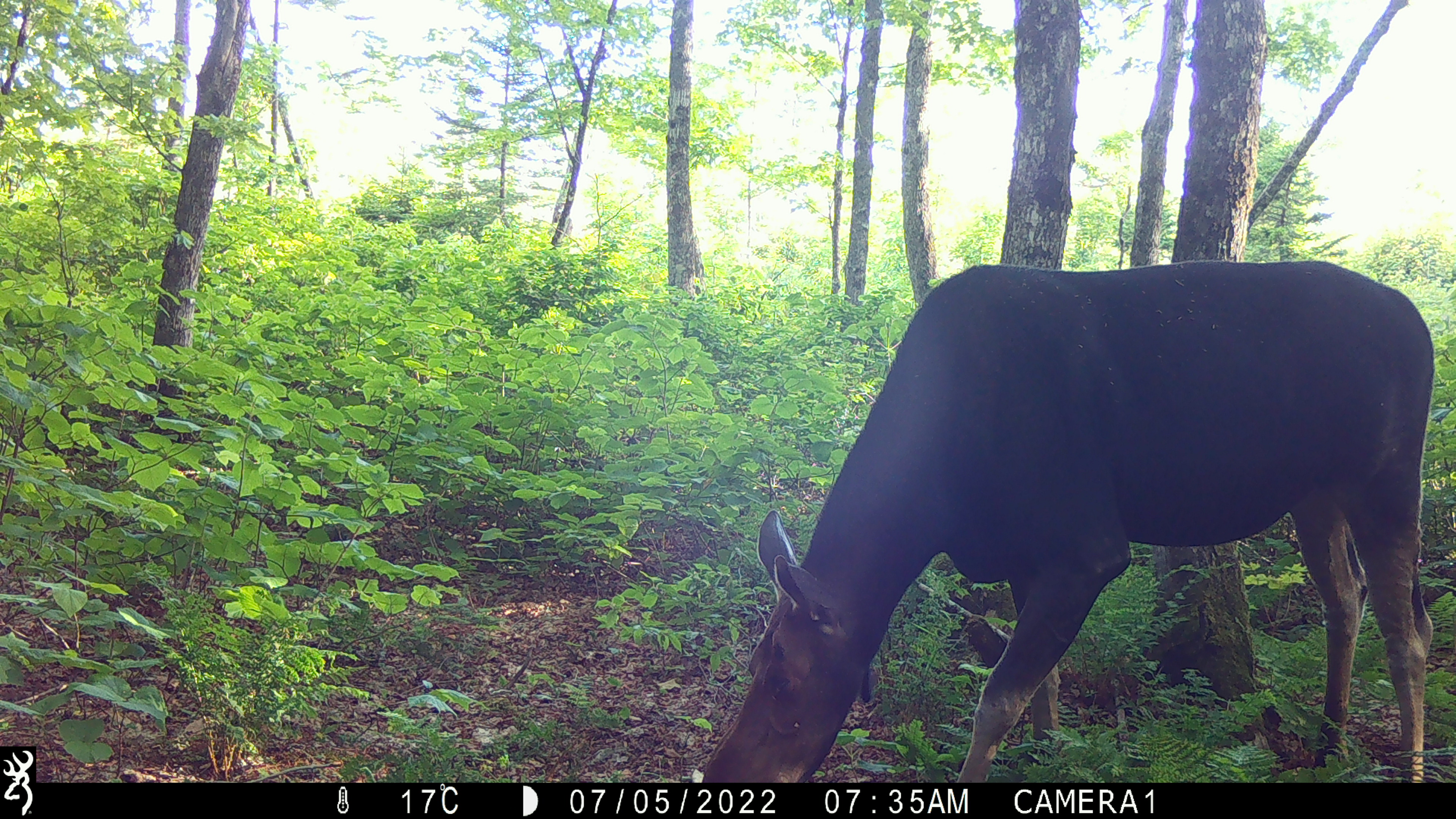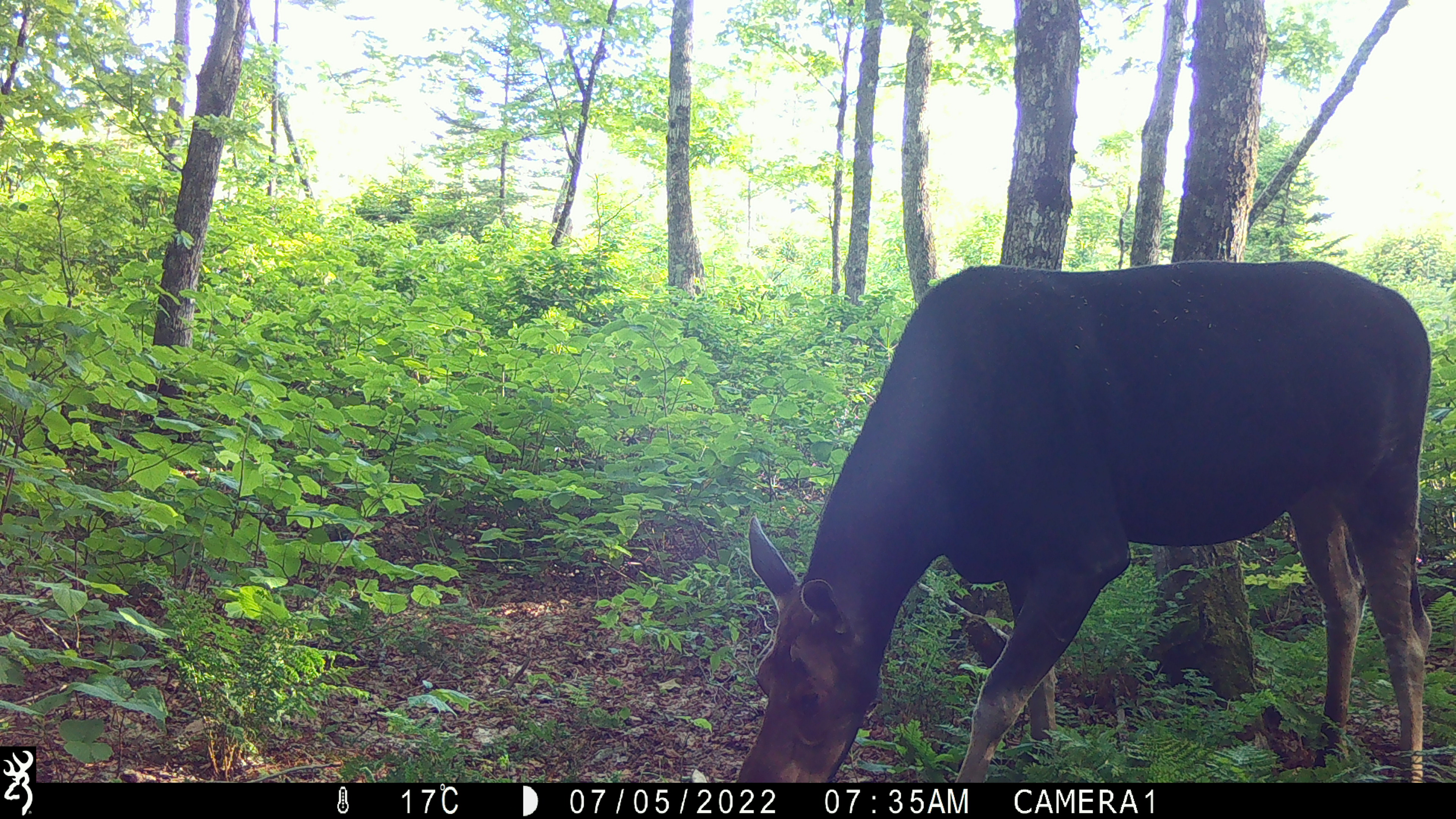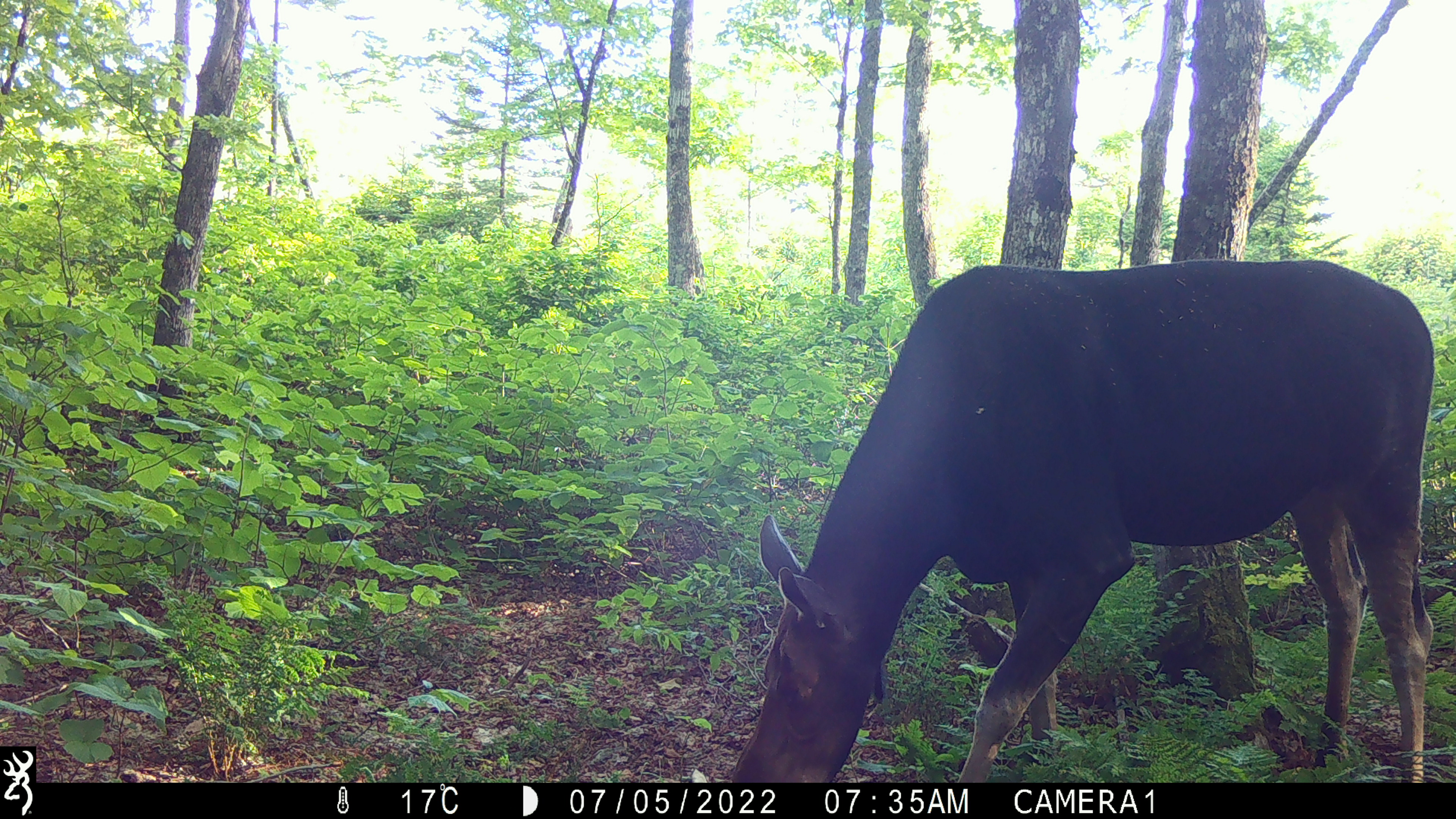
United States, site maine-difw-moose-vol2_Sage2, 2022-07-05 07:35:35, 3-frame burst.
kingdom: Animalia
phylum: Chordata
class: Mammalia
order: Artiodactyla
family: Cervidae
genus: Alces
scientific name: Alces alces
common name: moose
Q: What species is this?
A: Moose (Alces alces).